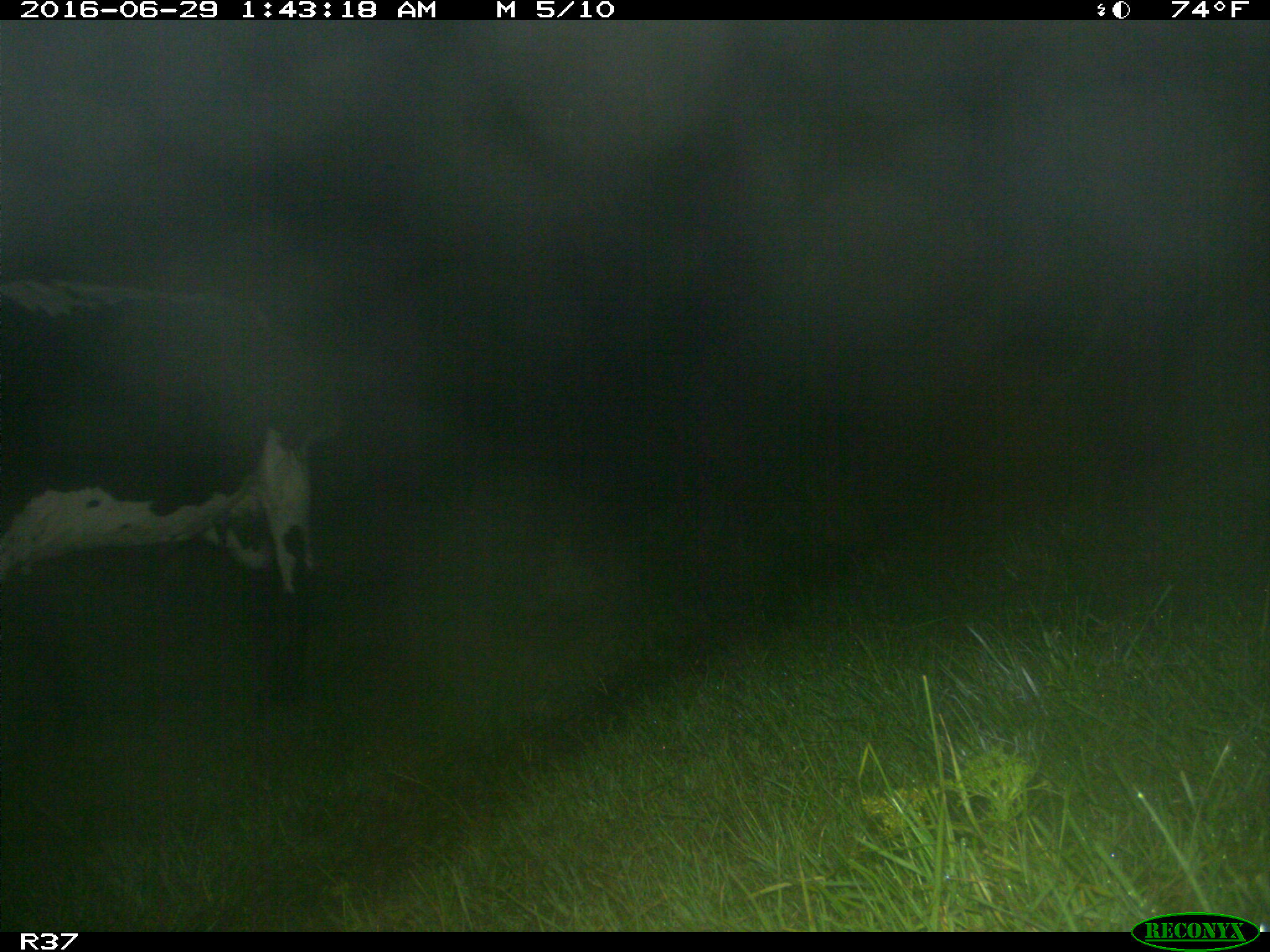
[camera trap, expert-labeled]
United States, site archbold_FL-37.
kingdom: Animalia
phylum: Chordata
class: Mammalia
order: Artiodactyla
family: Bovidae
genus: Bos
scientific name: Bos taurus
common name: domestic cow